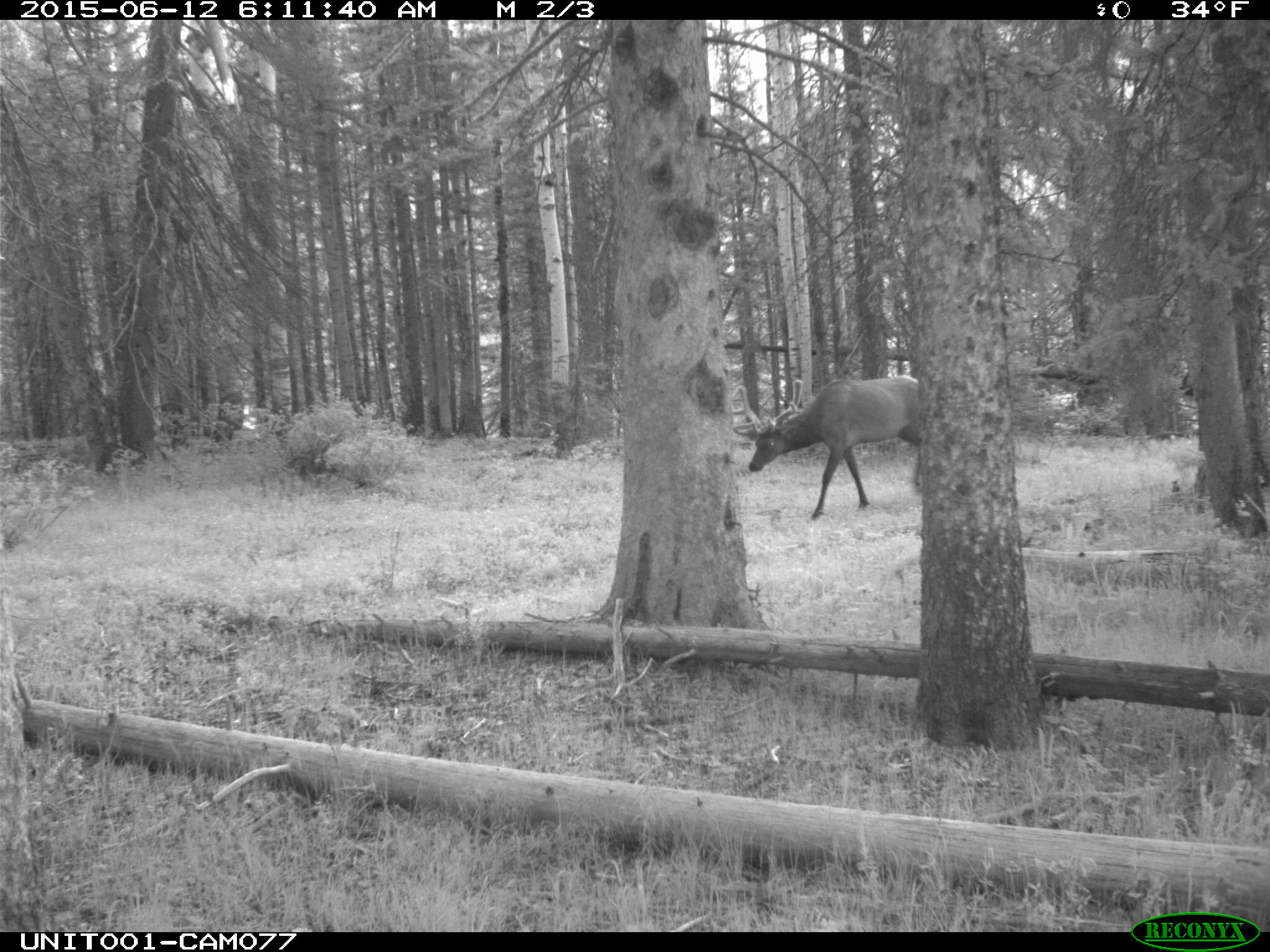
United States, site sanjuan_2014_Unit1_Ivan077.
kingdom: Animalia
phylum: Chordata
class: Mammalia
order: Artiodactyla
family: Cervidae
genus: Cervus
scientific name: Cervus elaphus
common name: red deer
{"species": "Cervus elaphus (red deer)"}